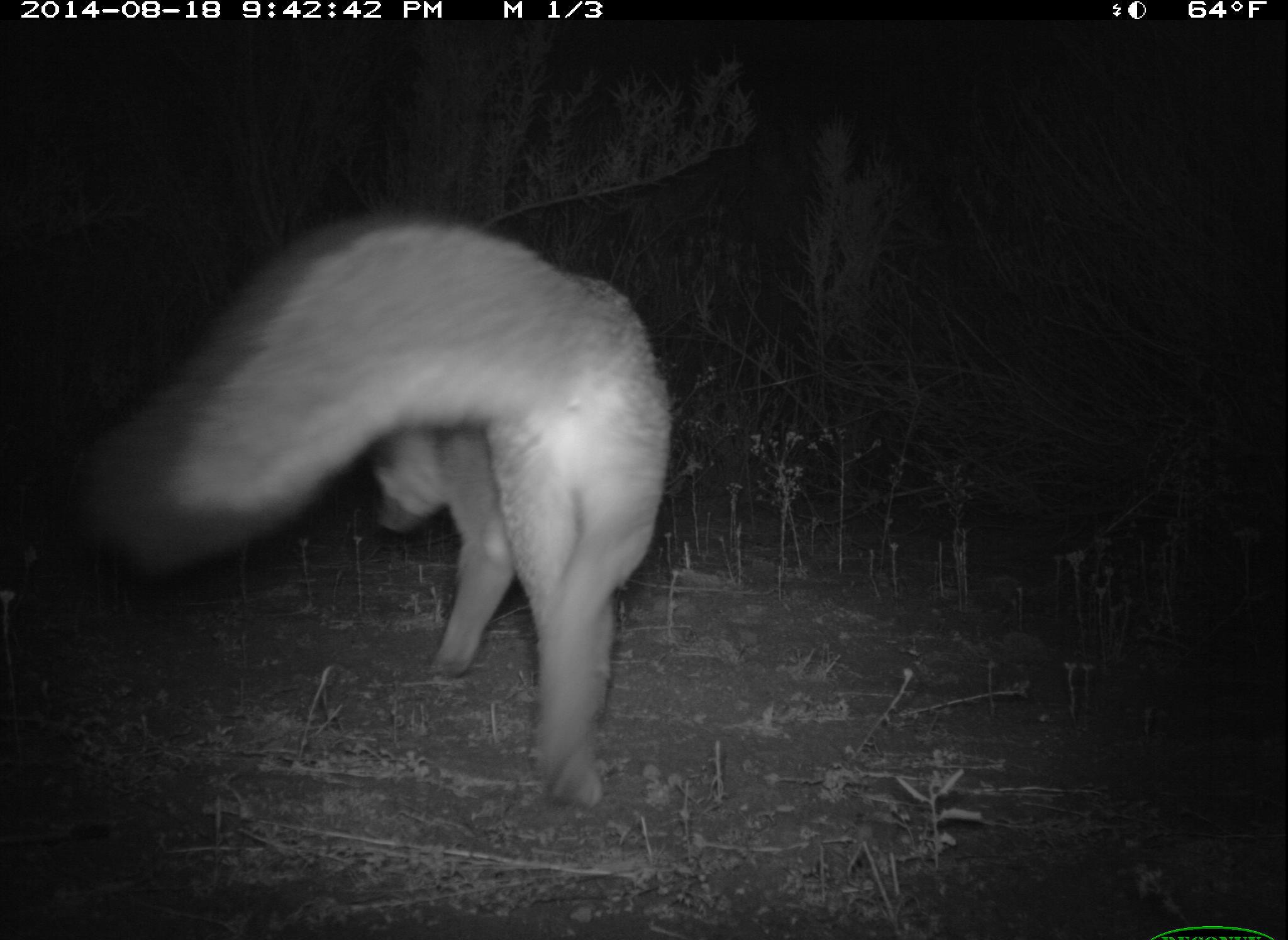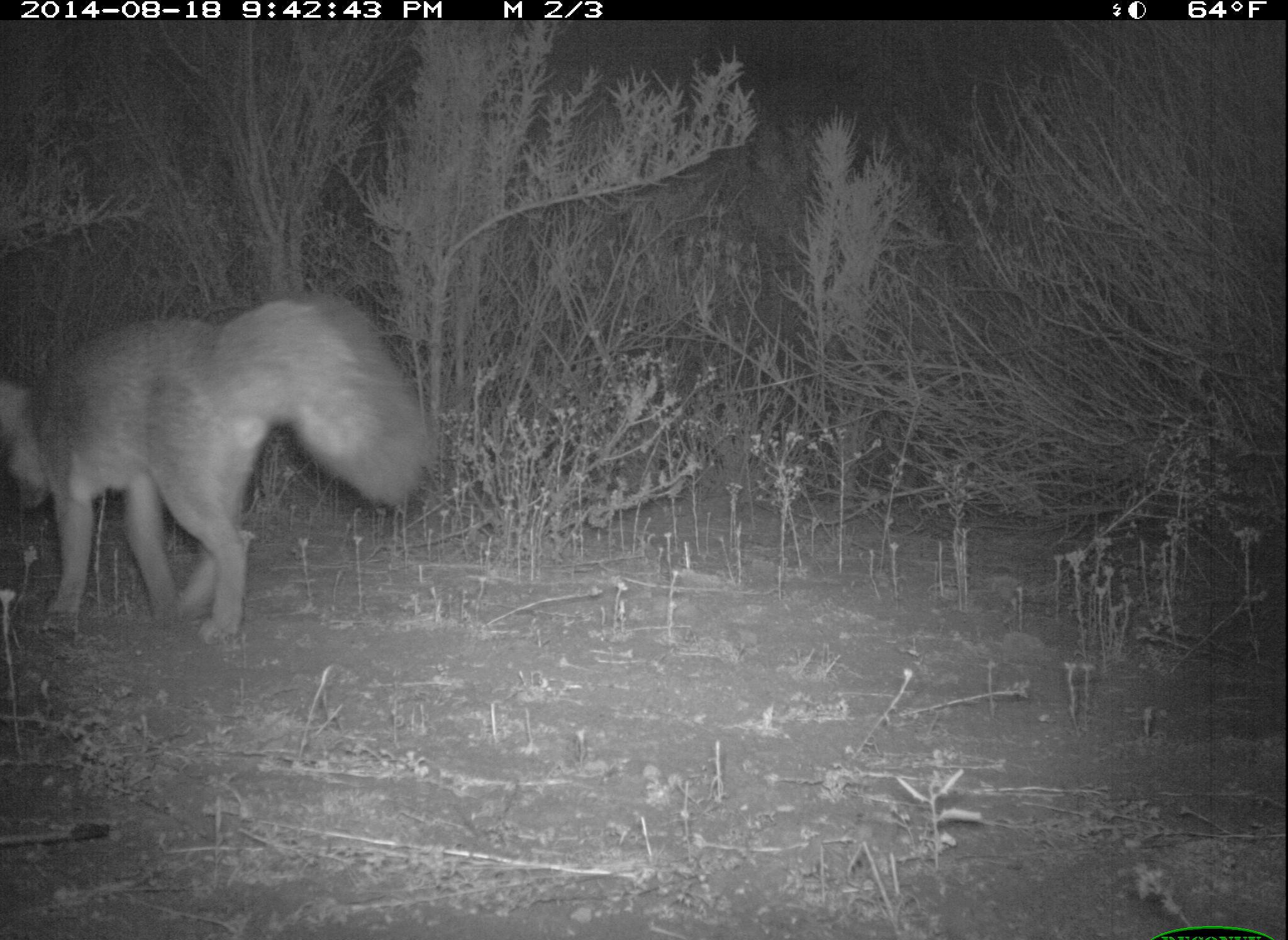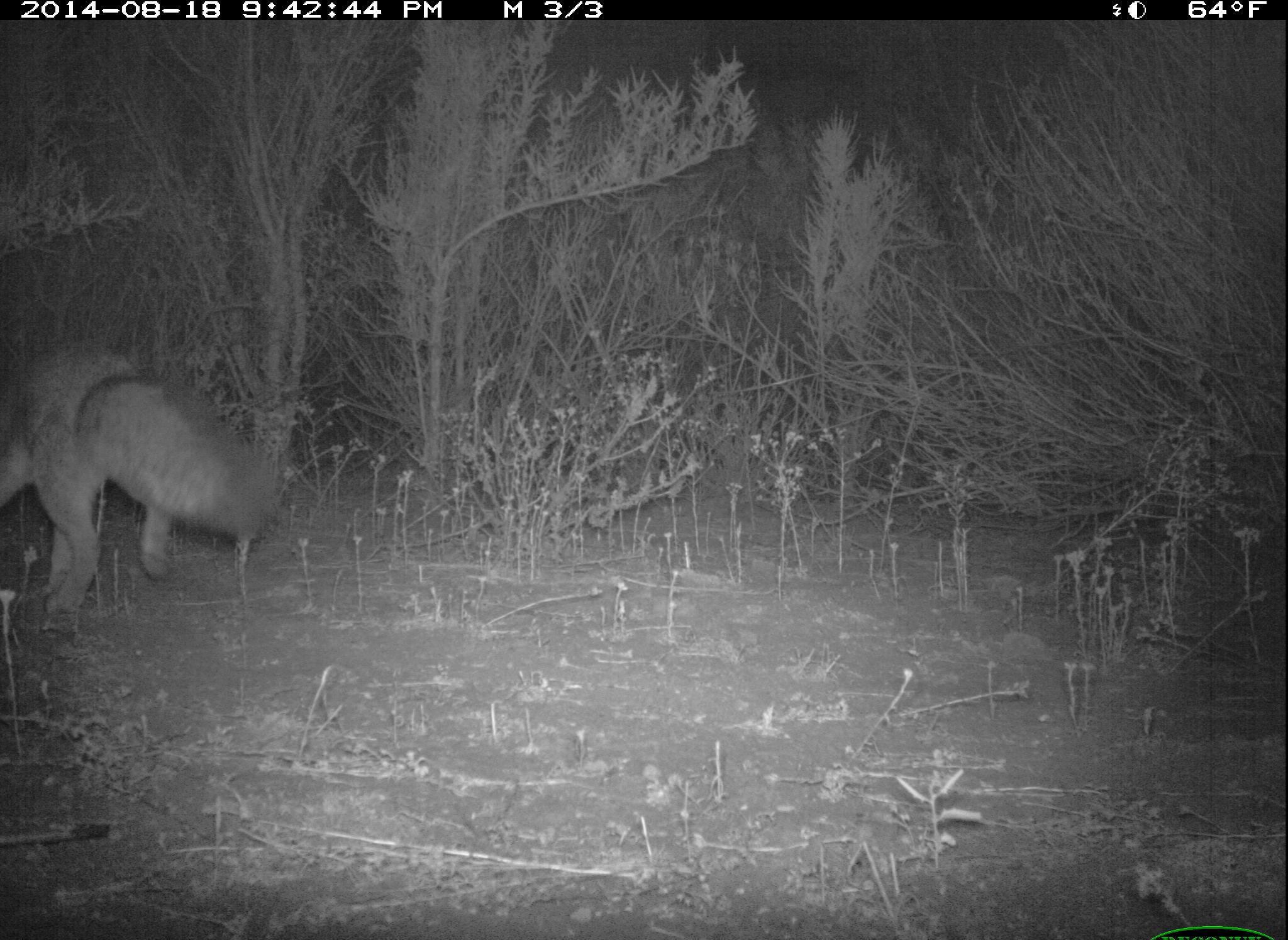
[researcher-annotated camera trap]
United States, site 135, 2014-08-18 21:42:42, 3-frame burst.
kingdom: Animalia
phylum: Chordata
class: Mammalia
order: Carnivora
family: Canidae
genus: Urocyon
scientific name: Urocyon cinereoargenteus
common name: gray fox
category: fox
Fox (gray fox) (Urocyon cinereoargenteus).